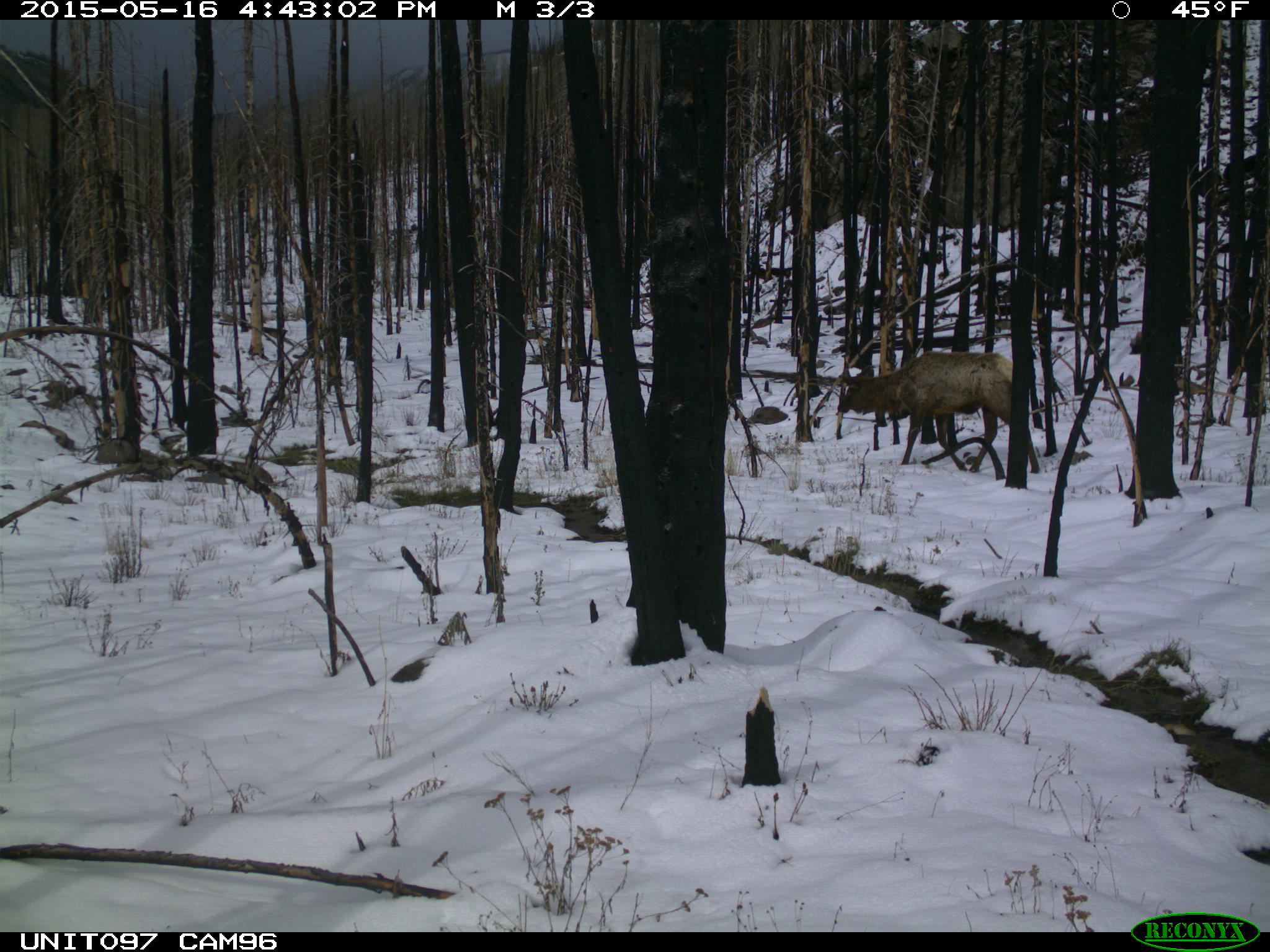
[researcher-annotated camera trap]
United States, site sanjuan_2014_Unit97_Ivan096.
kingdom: Animalia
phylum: Chordata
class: Mammalia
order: Artiodactyla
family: Cervidae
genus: Cervus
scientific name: Cervus elaphus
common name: red deer